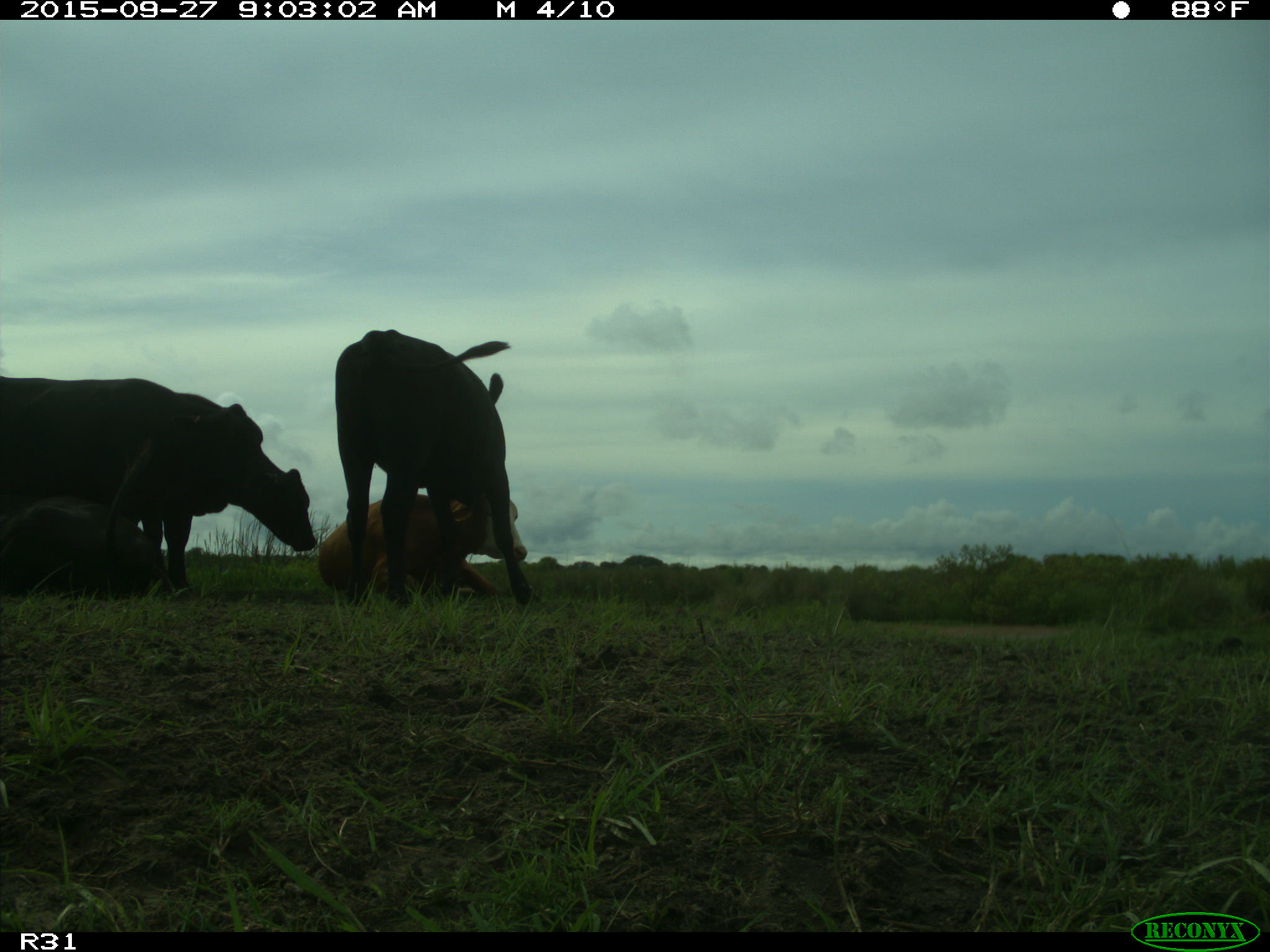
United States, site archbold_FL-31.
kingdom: Animalia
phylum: Chordata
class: Mammalia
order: Artiodactyla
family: Bovidae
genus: Bos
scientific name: Bos taurus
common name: domestic cow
Bos taurus (domestic cow).